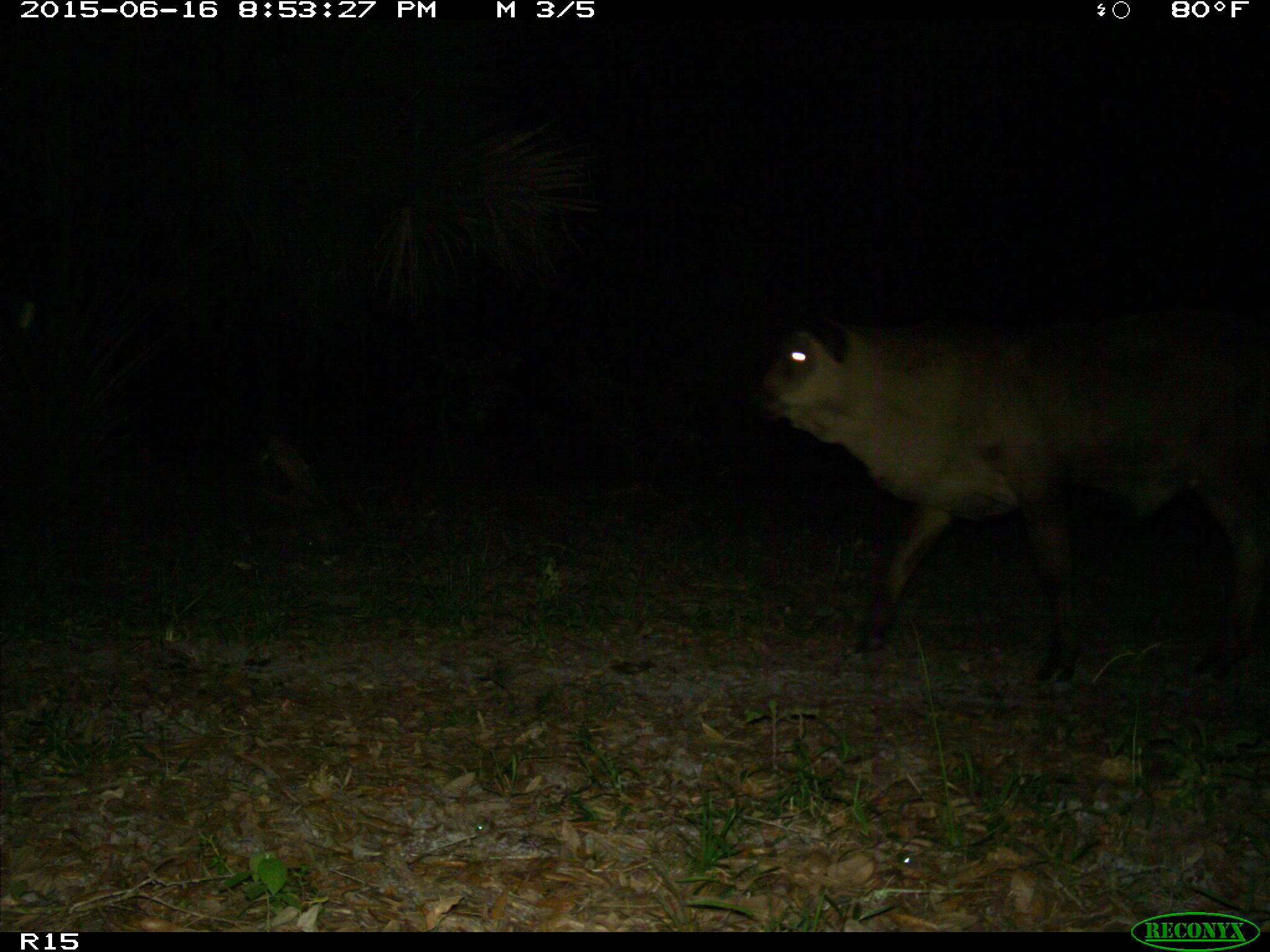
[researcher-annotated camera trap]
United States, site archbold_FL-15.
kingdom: Animalia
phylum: Chordata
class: Mammalia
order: Artiodactyla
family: Bovidae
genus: Bos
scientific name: Bos taurus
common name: domestic cow